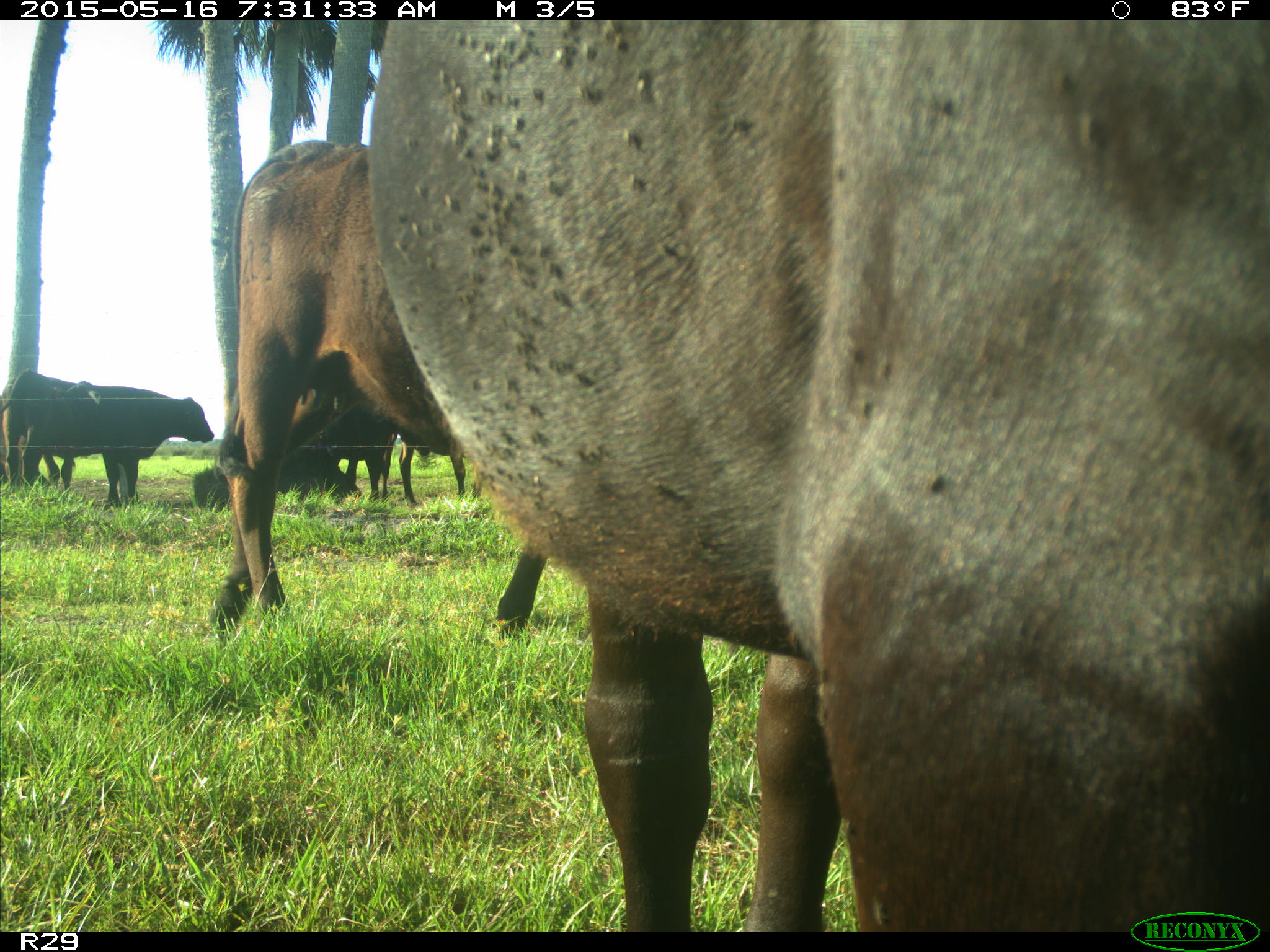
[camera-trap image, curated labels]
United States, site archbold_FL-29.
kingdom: Animalia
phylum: Chordata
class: Mammalia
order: Artiodactyla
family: Bovidae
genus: Bos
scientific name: Bos taurus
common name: domestic cow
Bos taurus (domestic cow).